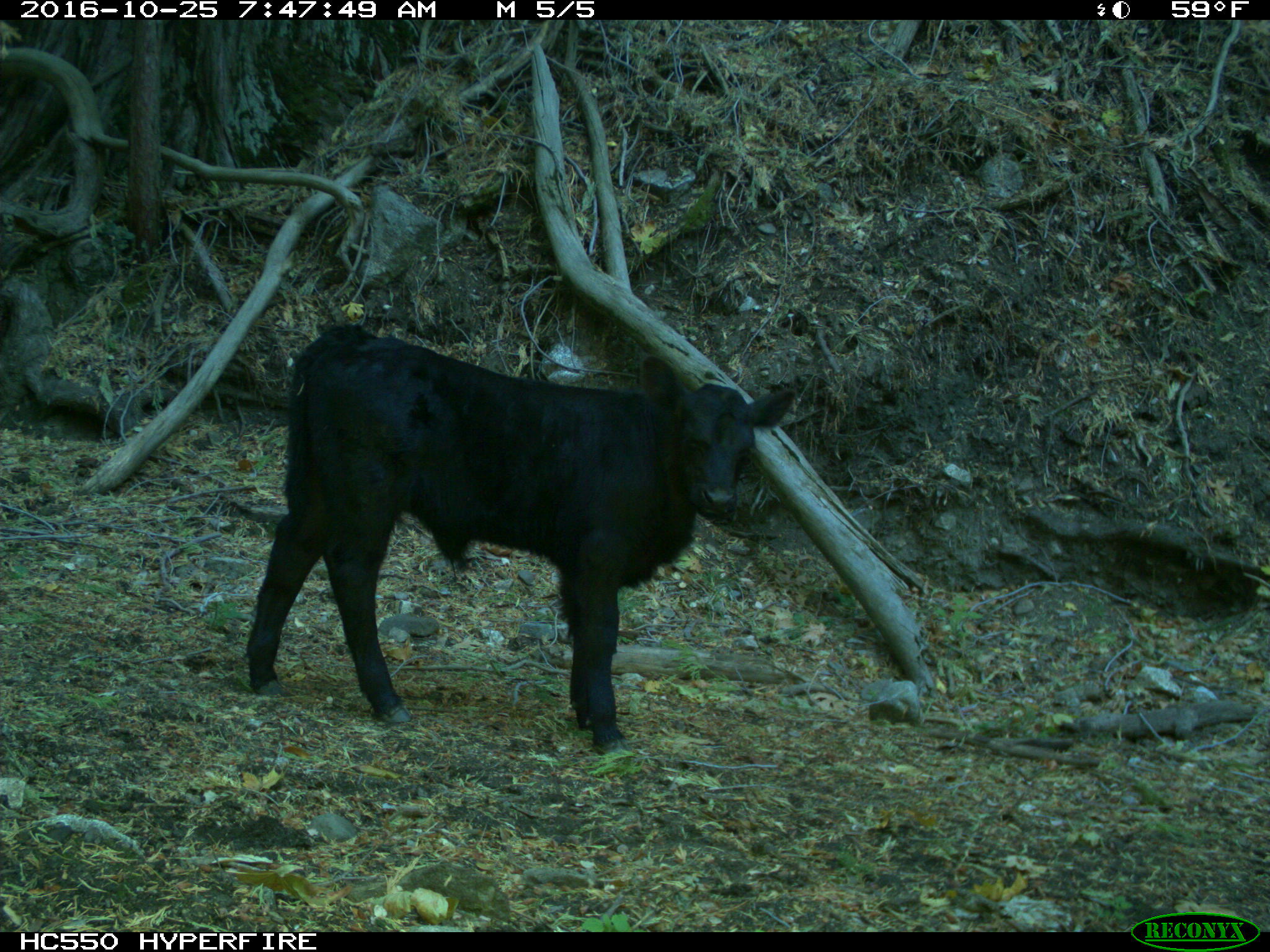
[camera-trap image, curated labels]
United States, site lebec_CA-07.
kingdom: Animalia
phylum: Chordata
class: Mammalia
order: Artiodactyla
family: Bovidae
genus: Bos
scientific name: Bos taurus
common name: domestic cow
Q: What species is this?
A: Bos taurus (domestic cow).